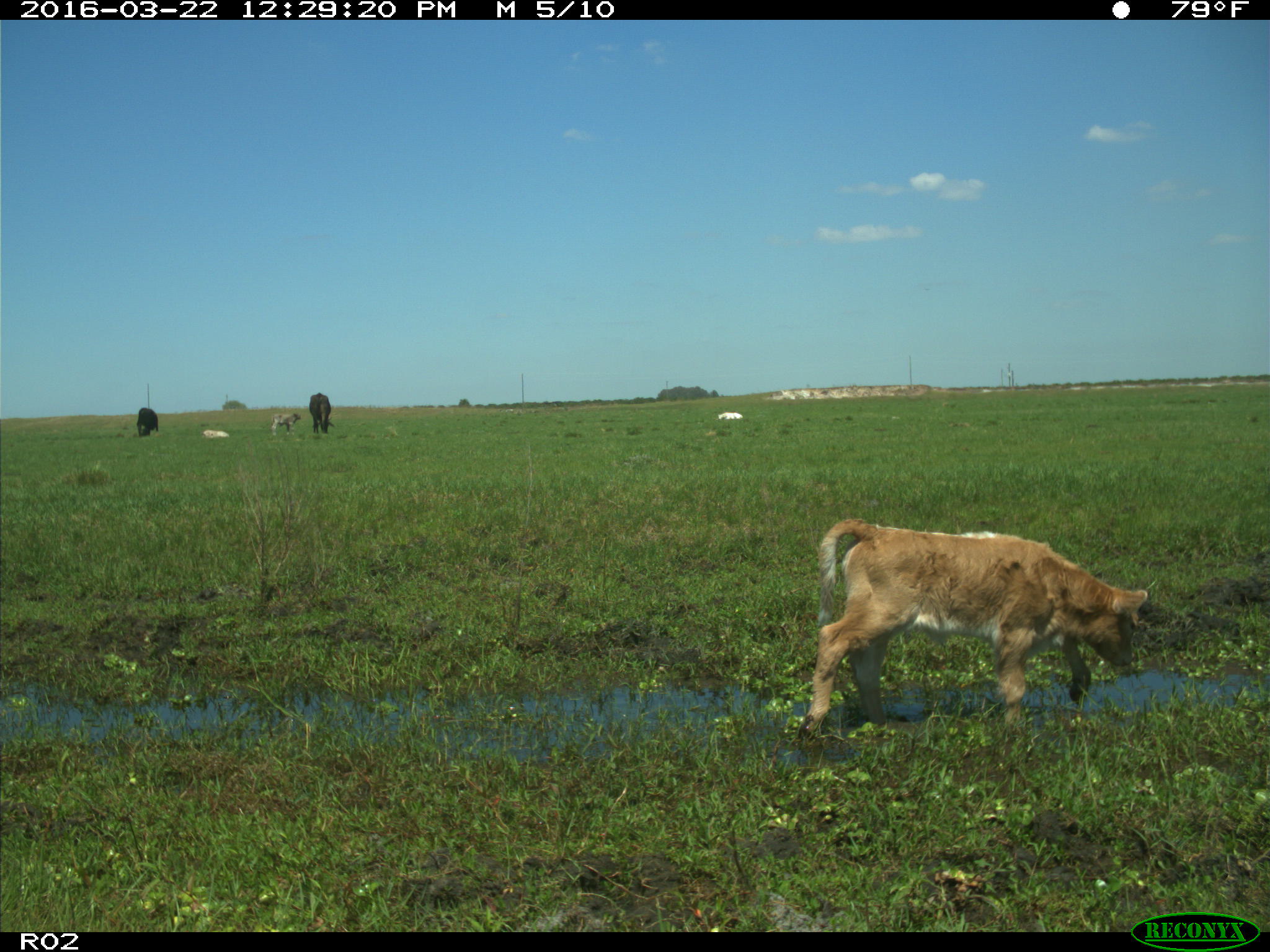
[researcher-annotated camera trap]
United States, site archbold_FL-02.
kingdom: Animalia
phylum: Chordata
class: Mammalia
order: Artiodactyla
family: Bovidae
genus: Bos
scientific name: Bos taurus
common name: domestic cow